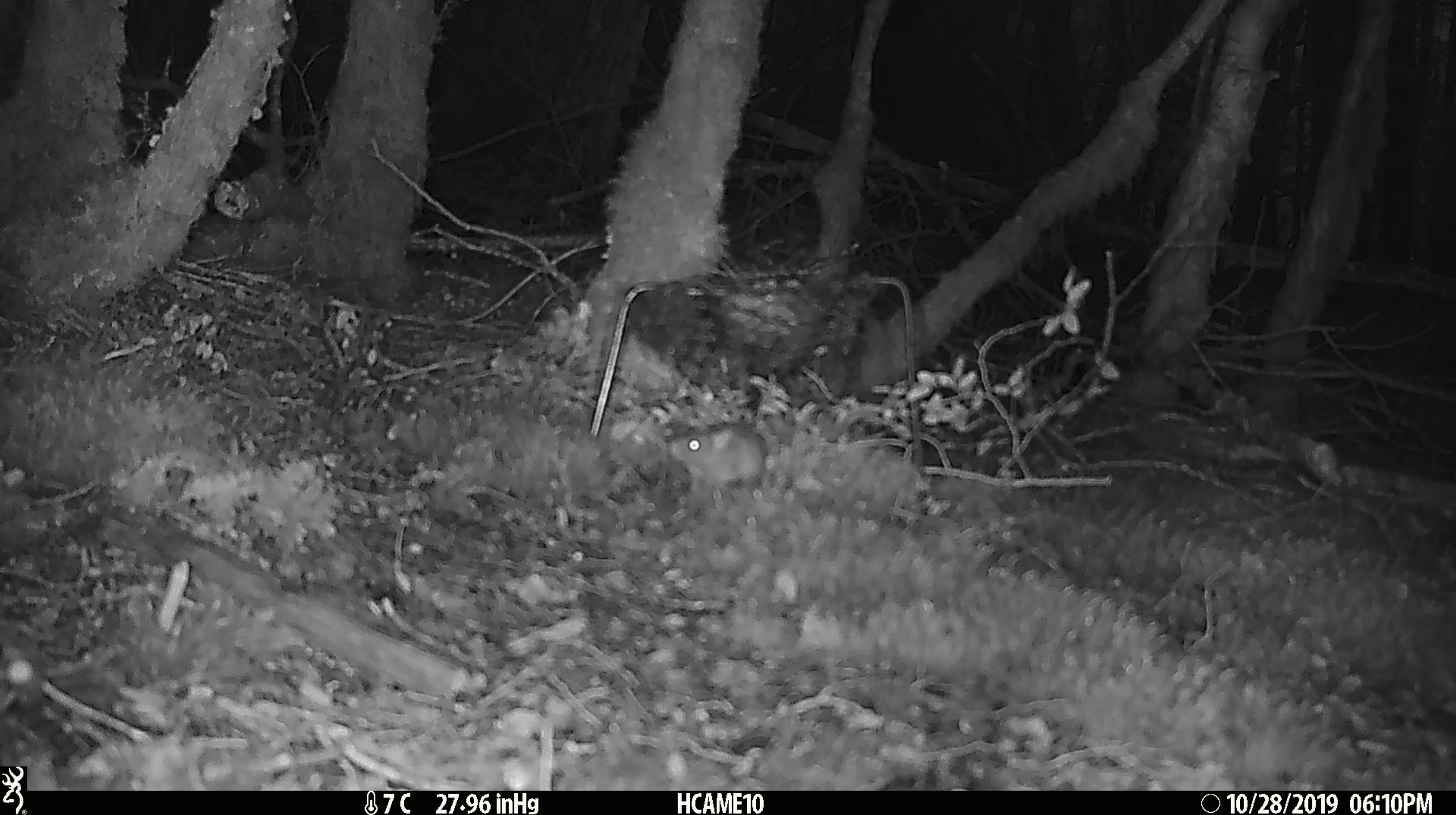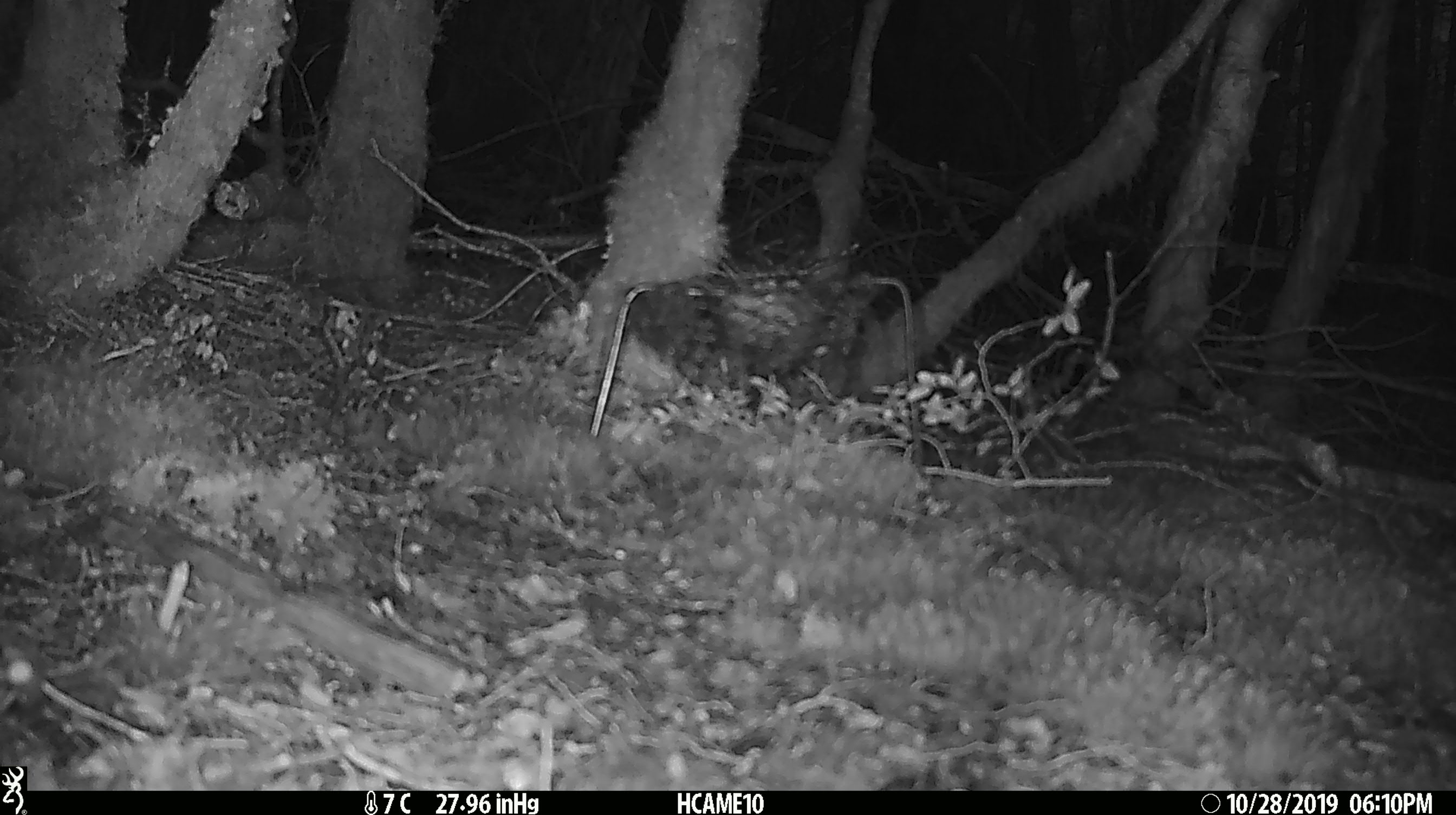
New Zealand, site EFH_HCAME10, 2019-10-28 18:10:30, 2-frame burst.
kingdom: Animalia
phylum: Chordata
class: Mammalia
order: Rodentia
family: Muridae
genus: Mus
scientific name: Mus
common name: mouse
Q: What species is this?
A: Mouse (Mus).